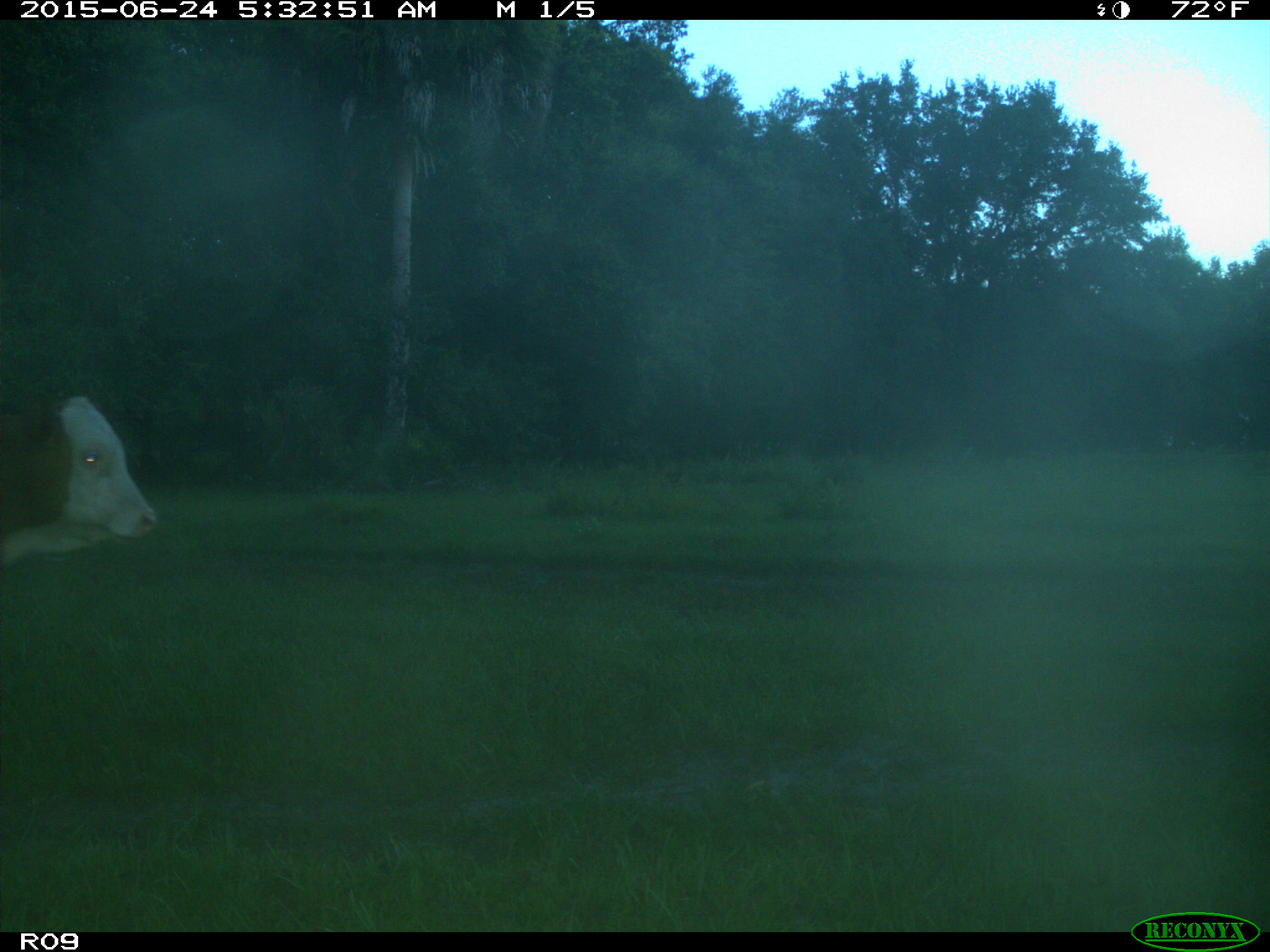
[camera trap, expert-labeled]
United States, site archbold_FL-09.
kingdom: Animalia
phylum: Chordata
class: Mammalia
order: Artiodactyla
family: Bovidae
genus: Bos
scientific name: Bos taurus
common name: domestic cow